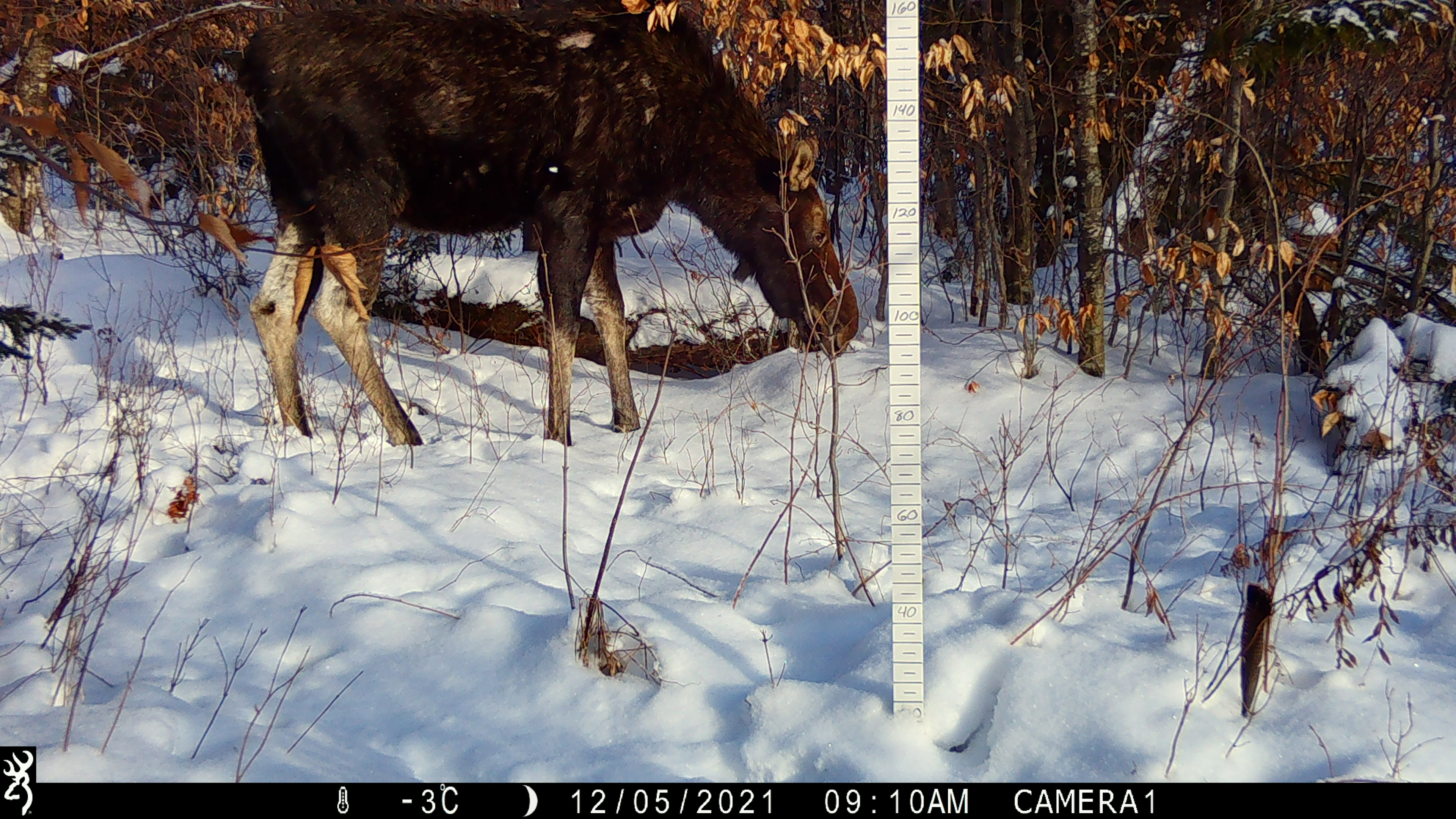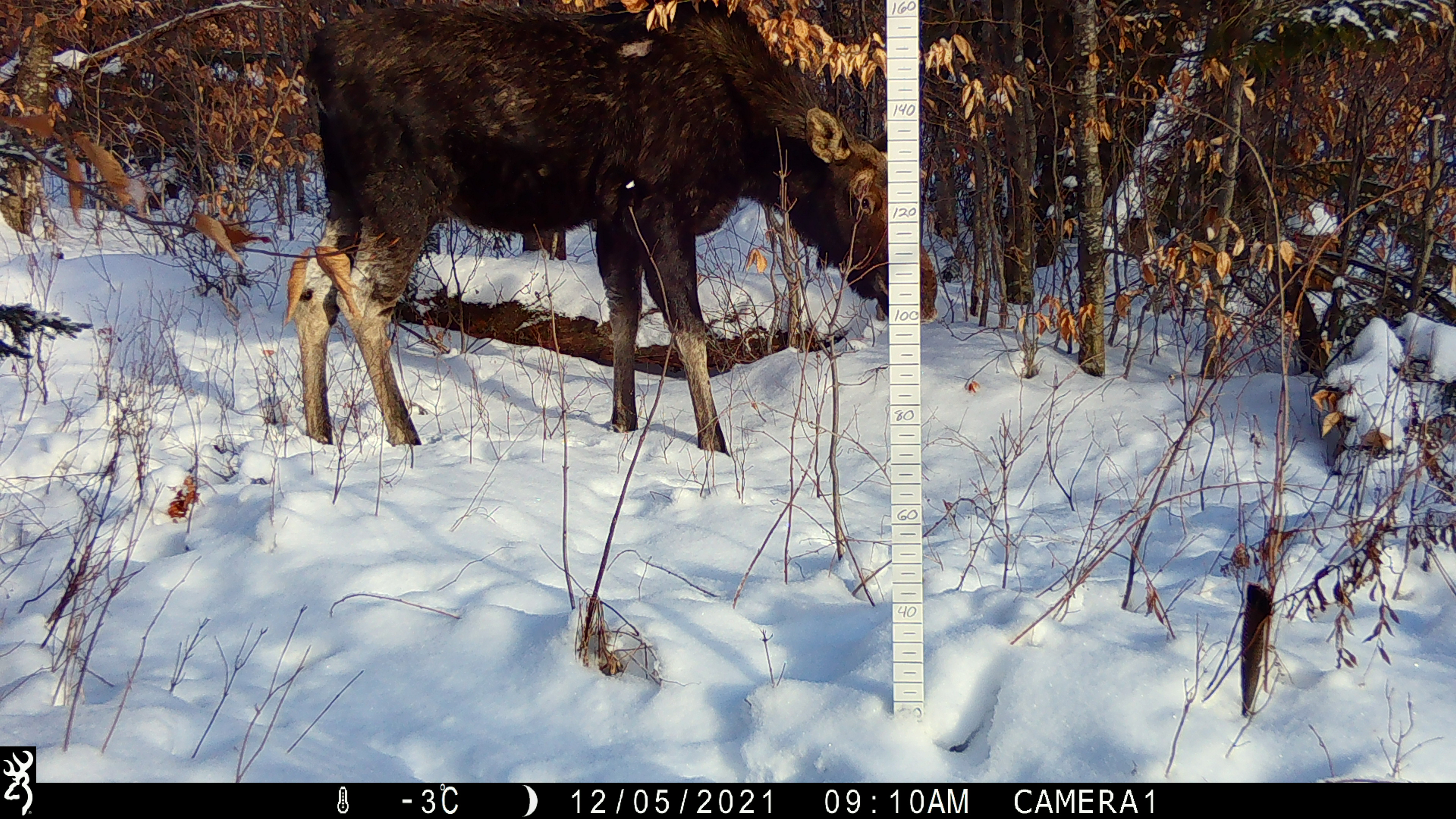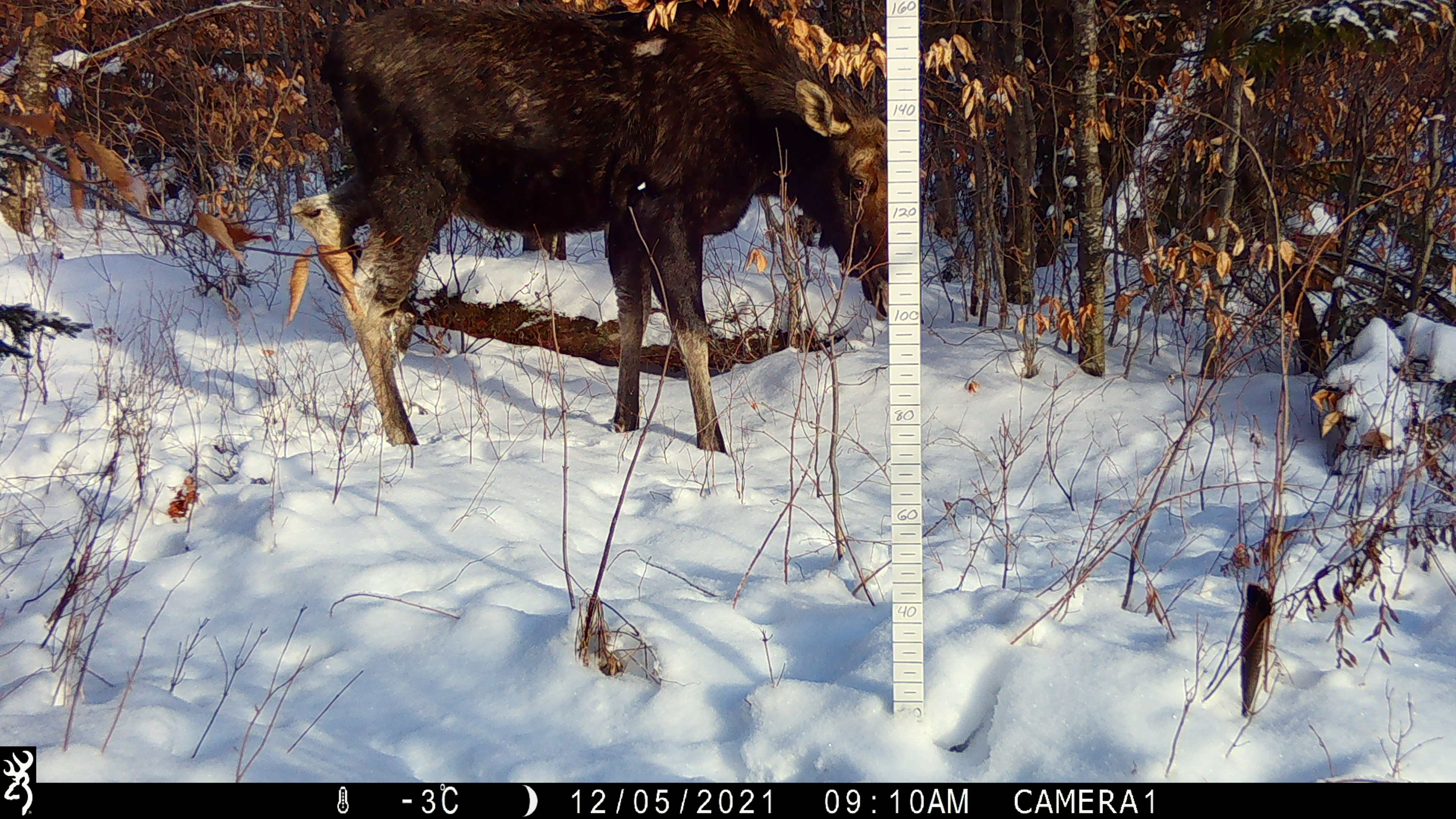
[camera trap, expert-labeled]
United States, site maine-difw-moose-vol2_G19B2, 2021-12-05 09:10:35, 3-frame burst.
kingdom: Animalia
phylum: Chordata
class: Mammalia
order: Artiodactyla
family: Cervidae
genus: Alces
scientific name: Alces alces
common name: moose